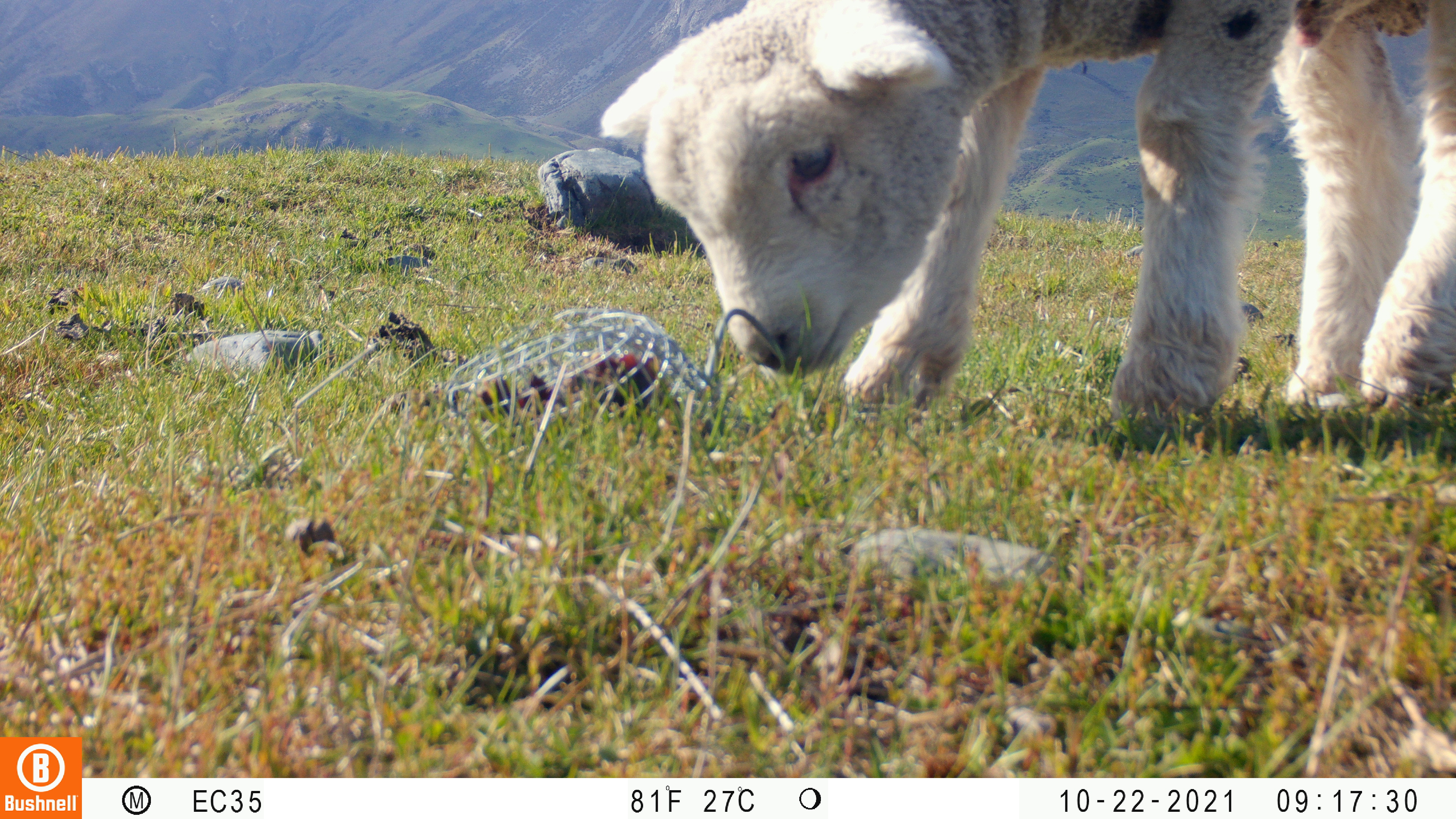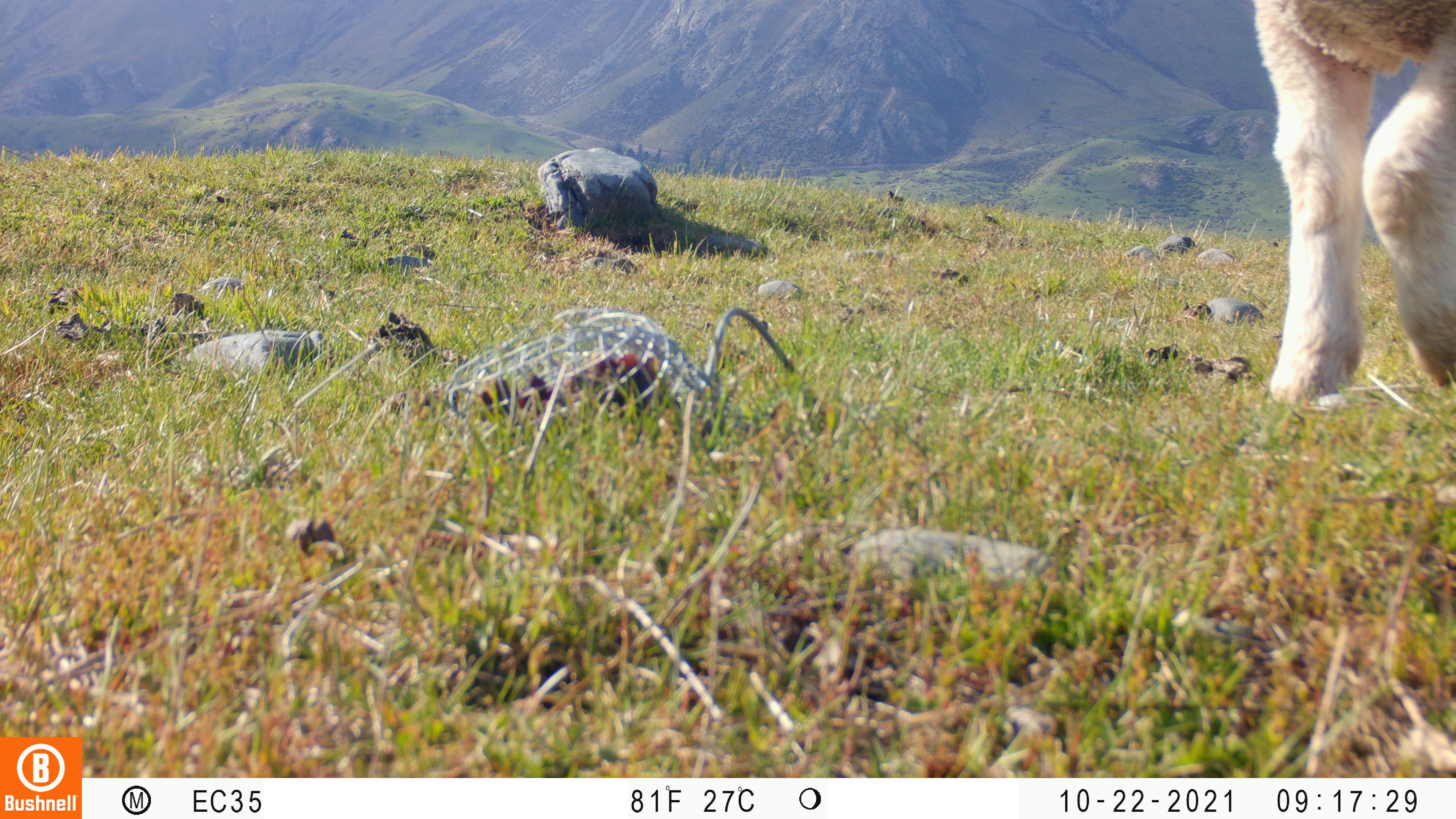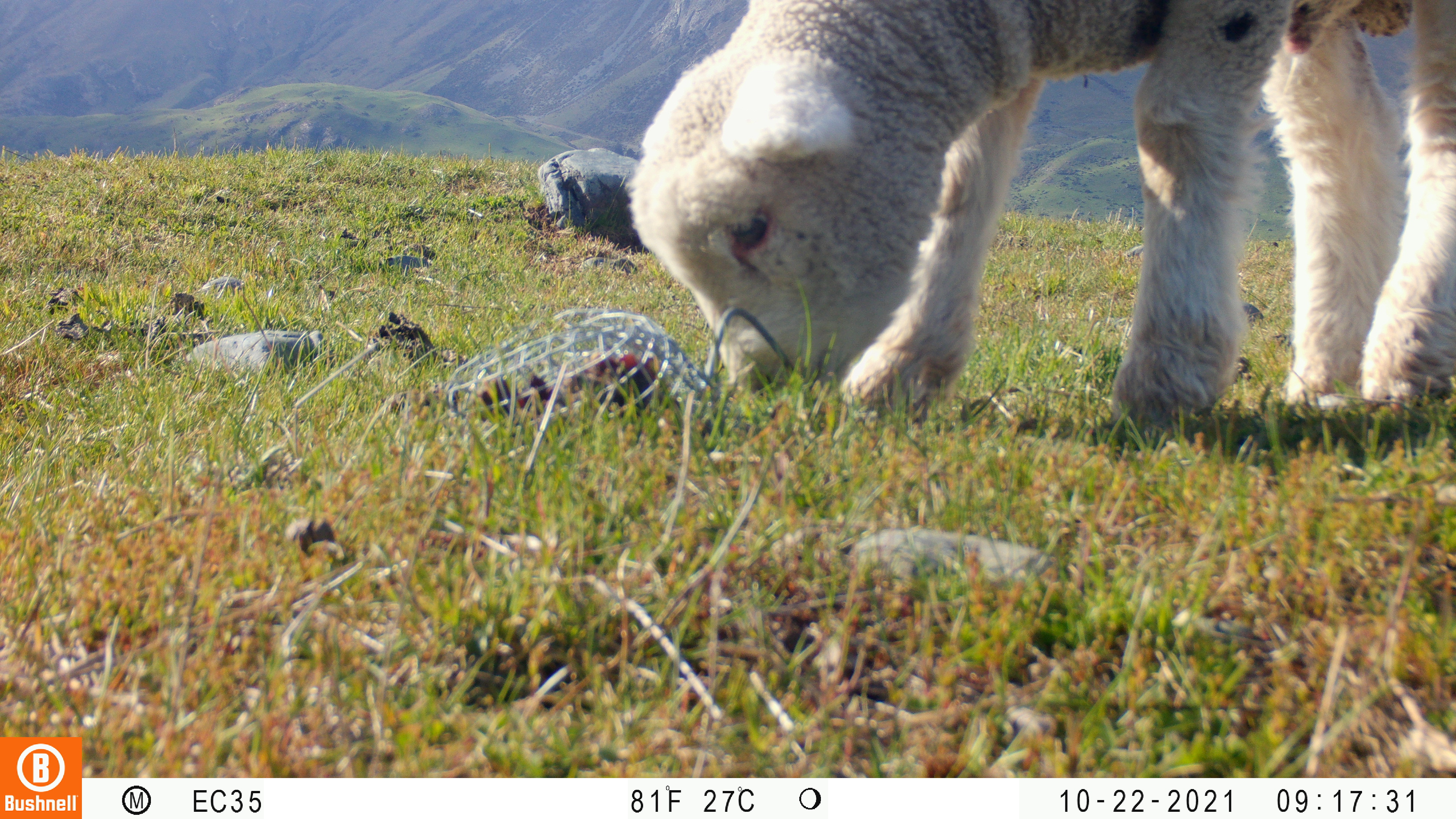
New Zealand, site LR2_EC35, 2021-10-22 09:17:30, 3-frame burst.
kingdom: Animalia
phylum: Chordata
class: Mammalia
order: Artiodactyla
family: Bovidae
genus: Bos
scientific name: Bos taurus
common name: domestic cow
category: cow